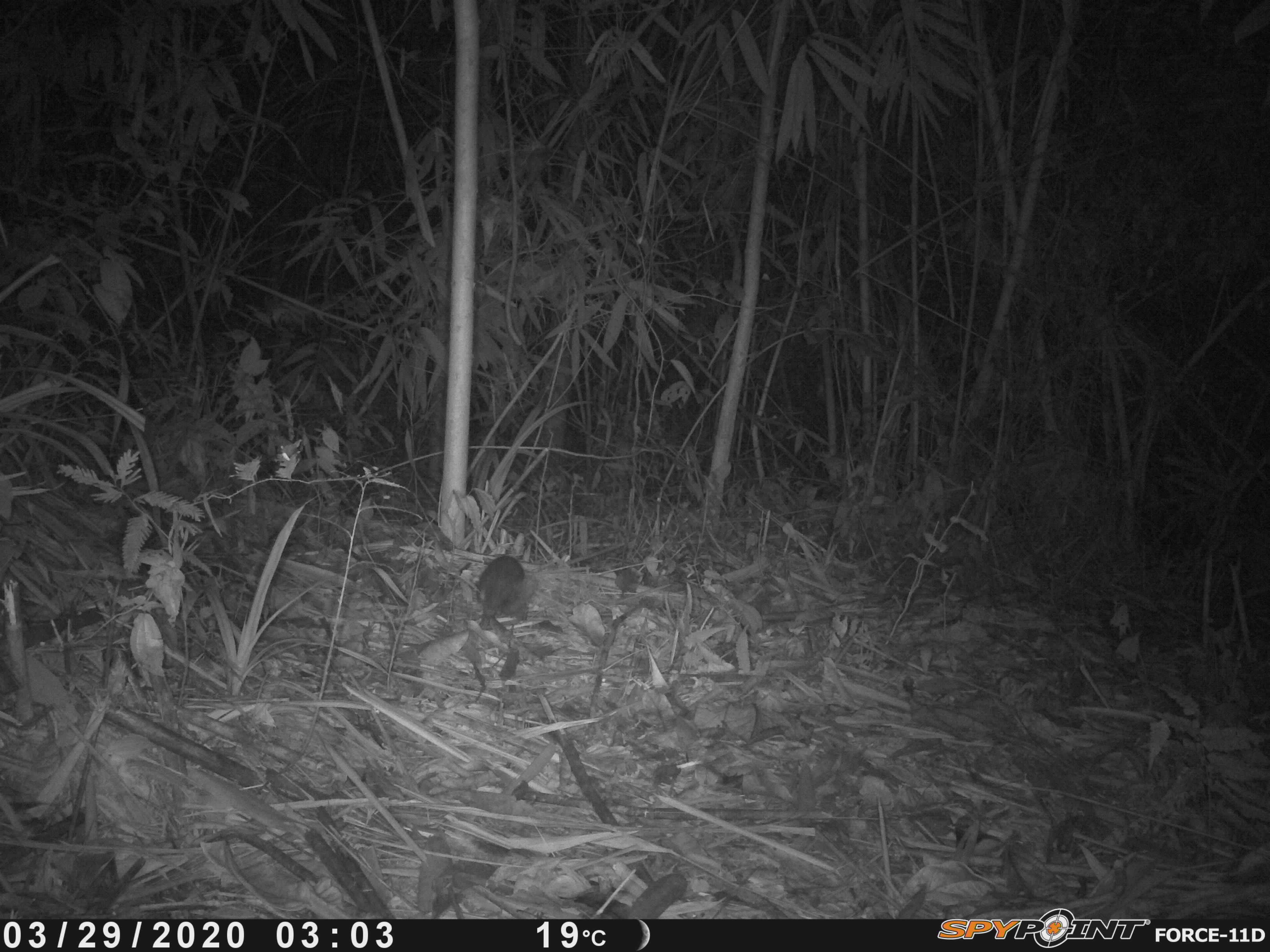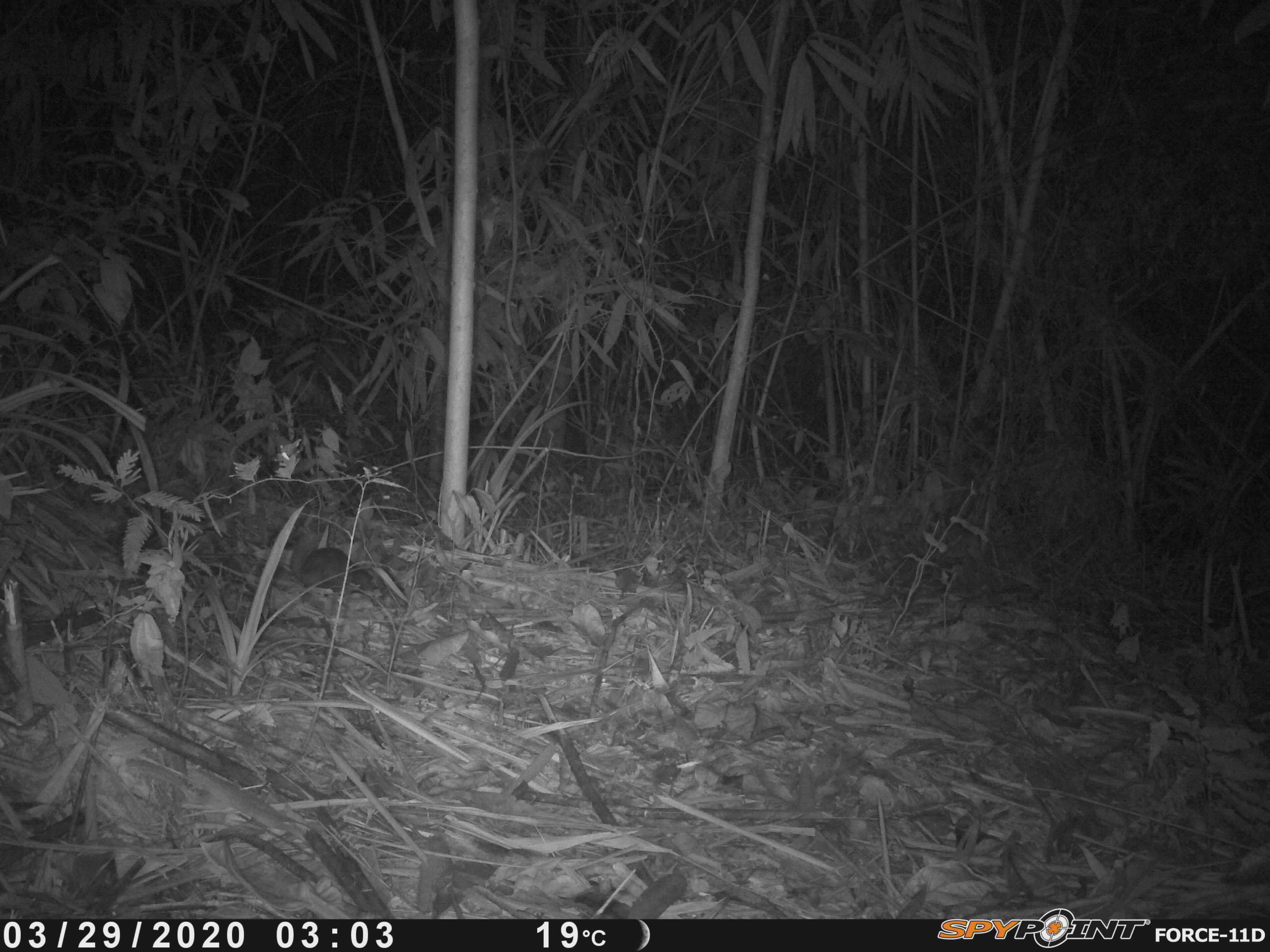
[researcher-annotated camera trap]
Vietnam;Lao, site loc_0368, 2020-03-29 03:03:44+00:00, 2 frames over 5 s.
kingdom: Animalia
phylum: Chordata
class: Mammalia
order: Carnivora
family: Mustelidae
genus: Melogale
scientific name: Melogale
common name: ferret badger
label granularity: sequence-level